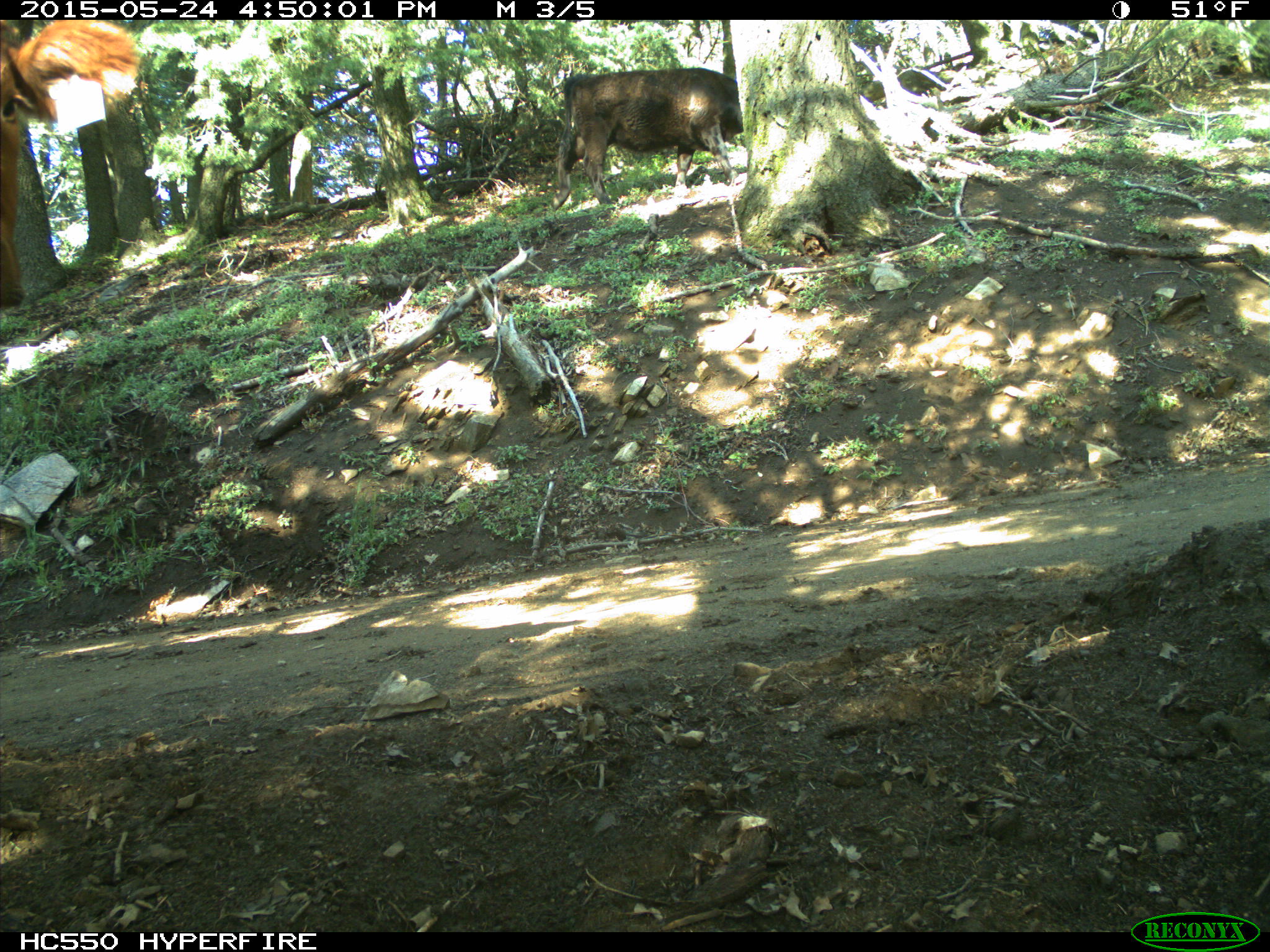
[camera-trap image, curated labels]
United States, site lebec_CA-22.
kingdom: Animalia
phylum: Chordata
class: Mammalia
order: Artiodactyla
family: Bovidae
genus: Bos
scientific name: Bos taurus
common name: domestic cow